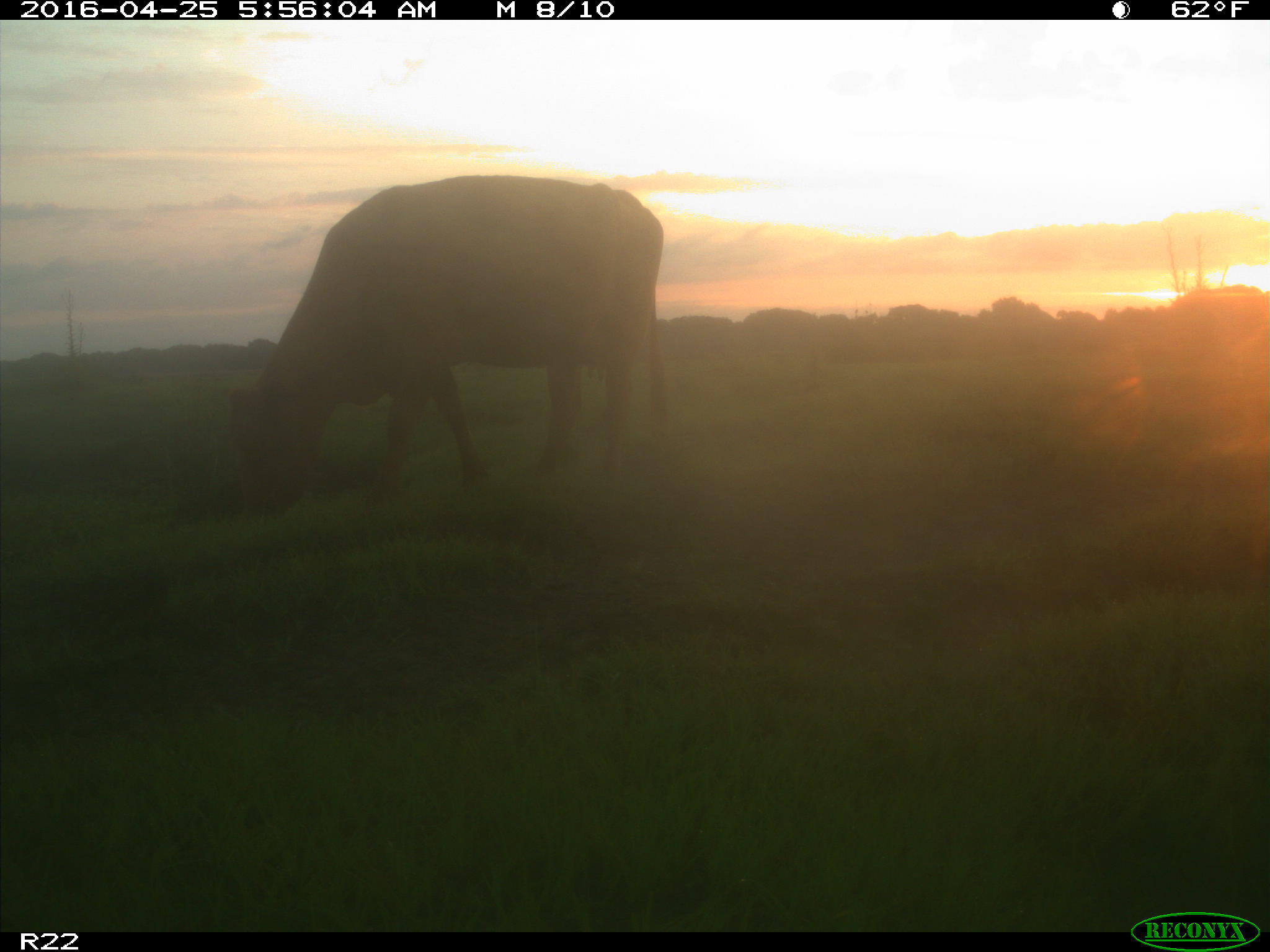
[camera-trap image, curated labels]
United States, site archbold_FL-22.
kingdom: Animalia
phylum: Chordata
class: Mammalia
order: Artiodactyla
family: Bovidae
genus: Bos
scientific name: Bos taurus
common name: domestic cow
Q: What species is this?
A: Bos taurus (domestic cow).